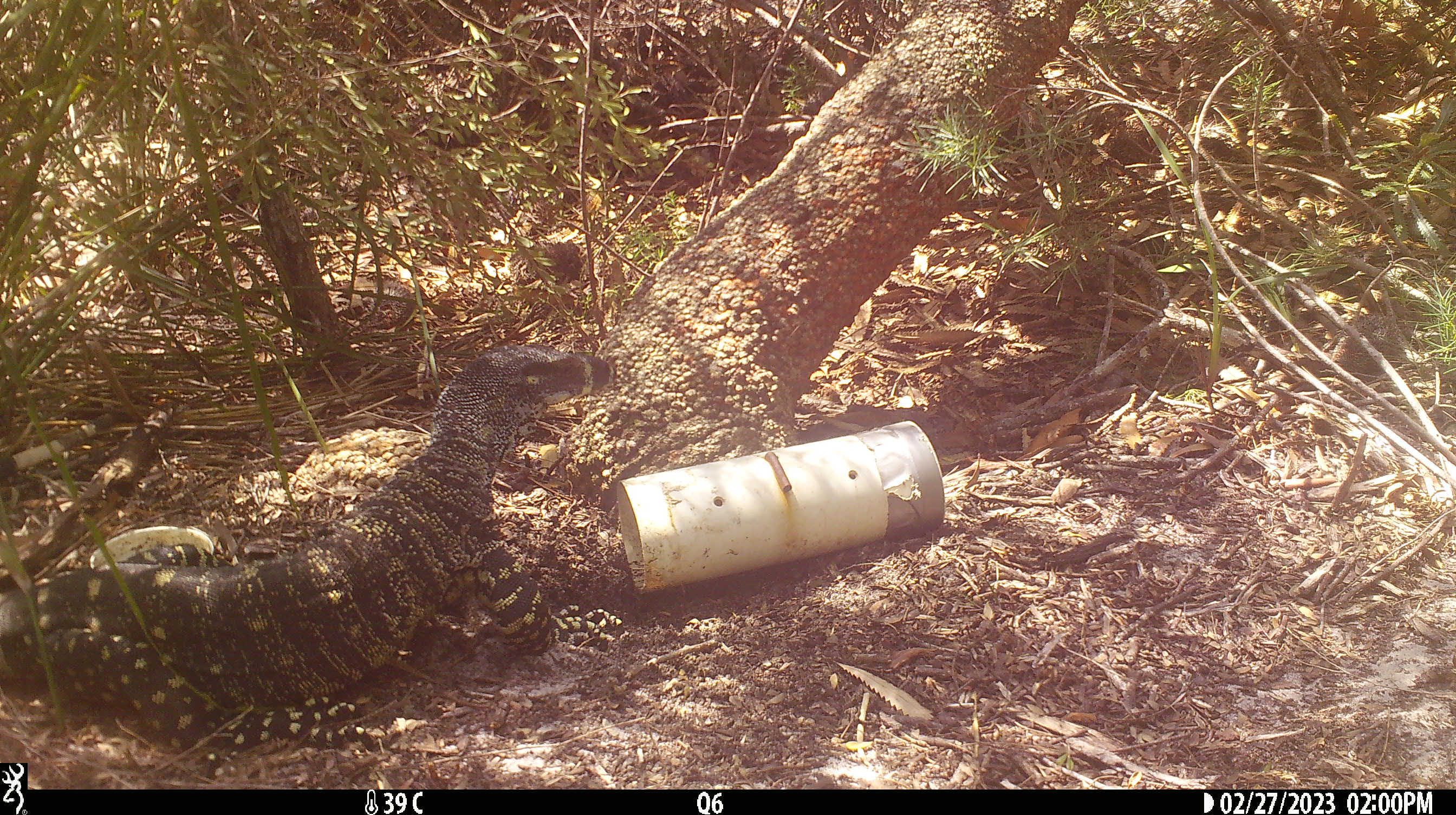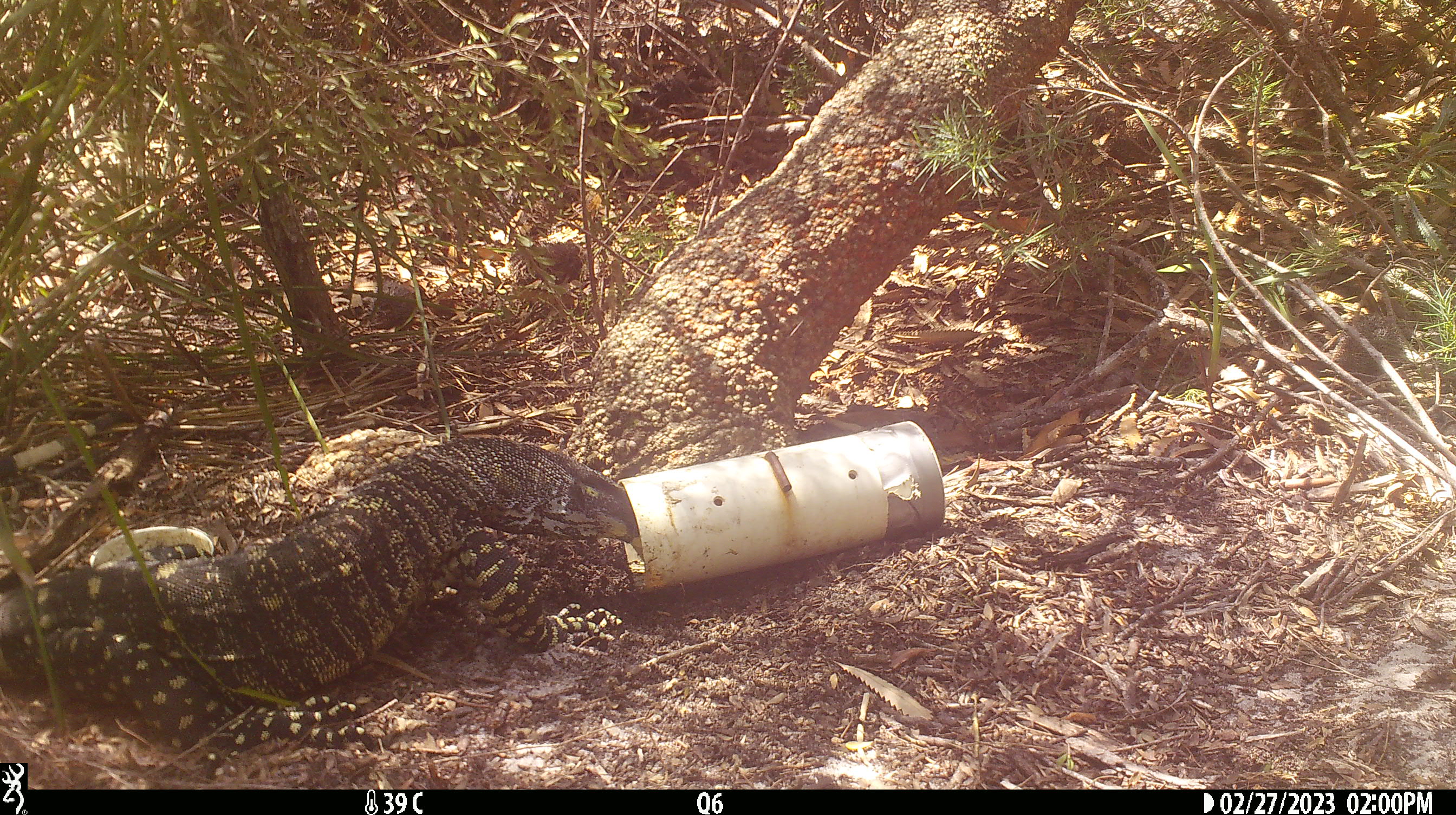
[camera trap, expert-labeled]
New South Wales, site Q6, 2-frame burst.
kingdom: Animalia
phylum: Chordata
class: Reptilia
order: Squamata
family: Varanidae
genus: Varanus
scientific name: Varanus varius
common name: lace monitor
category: goanna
Goanna (lace monitor) (Varanus varius).